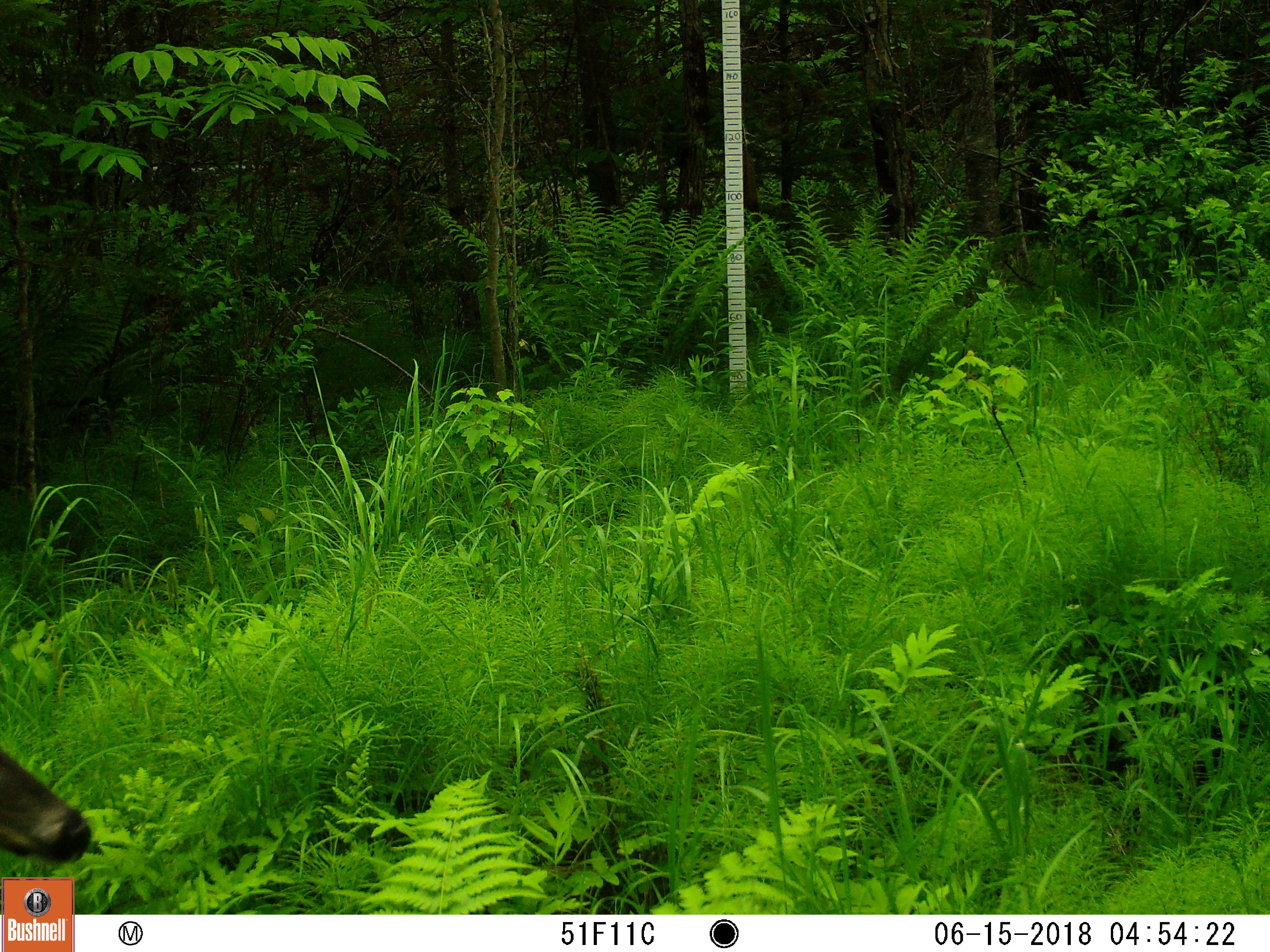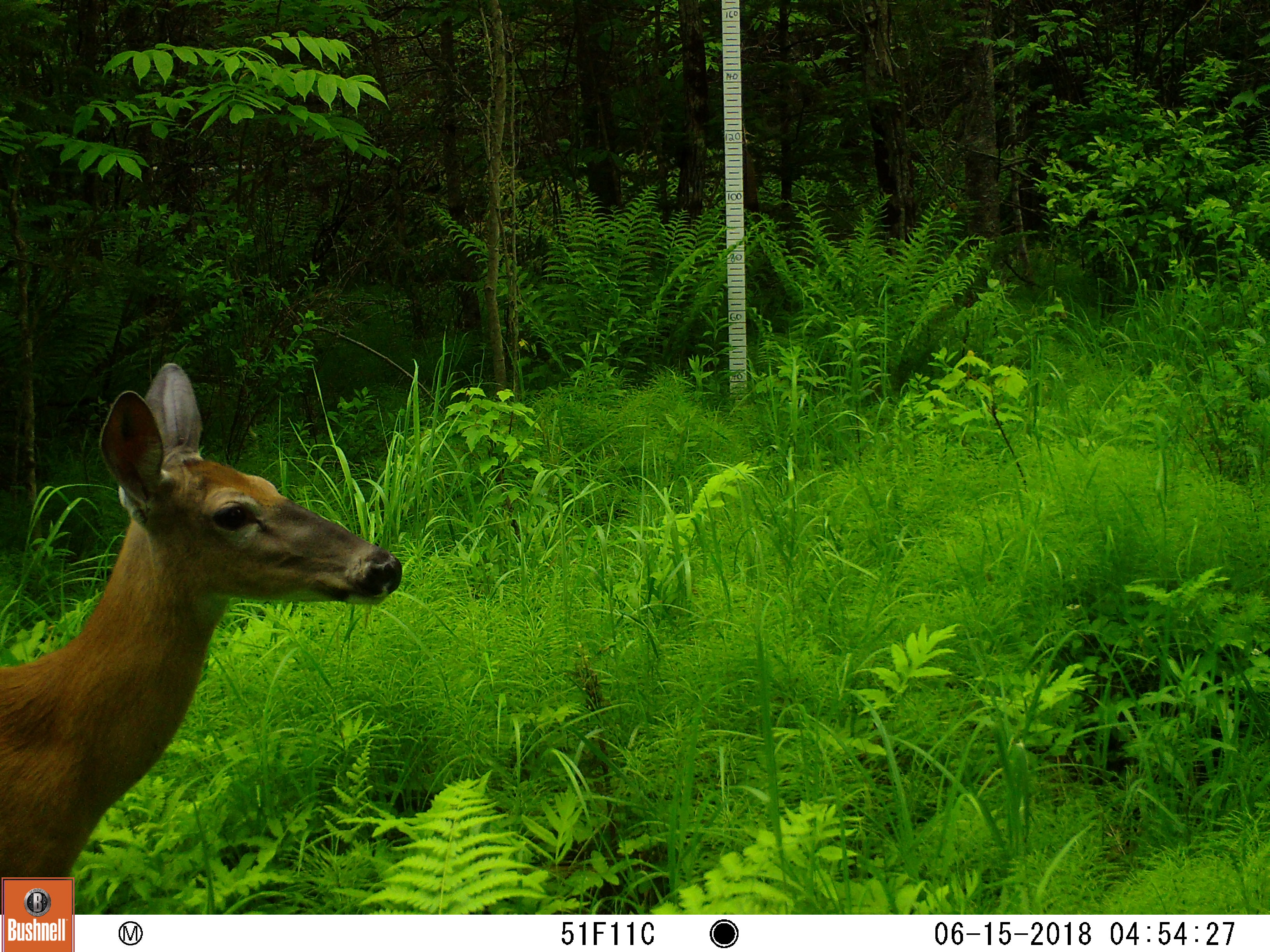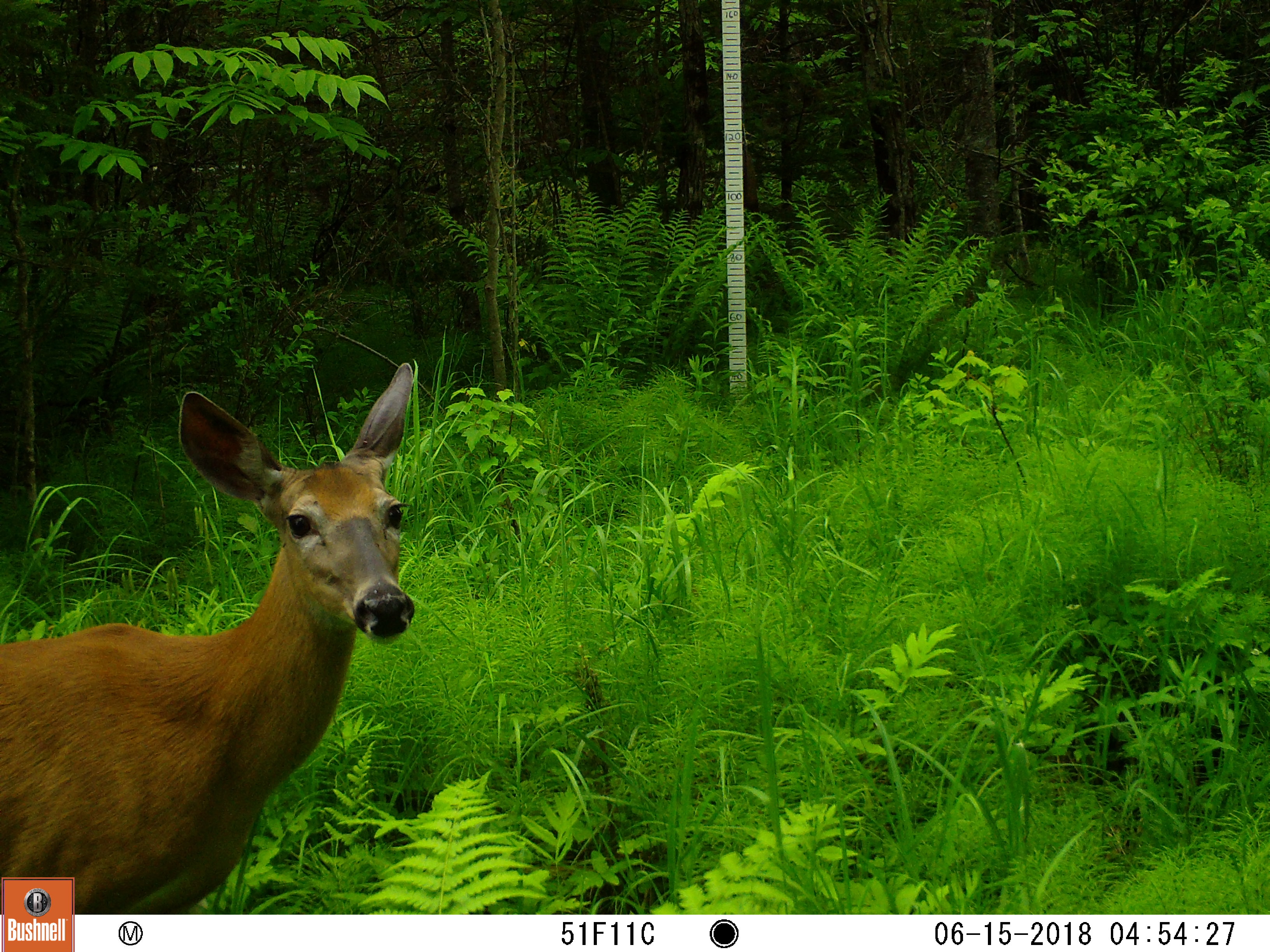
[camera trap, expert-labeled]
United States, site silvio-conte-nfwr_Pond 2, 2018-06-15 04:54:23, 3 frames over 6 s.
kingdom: Animalia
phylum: Chordata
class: Mammalia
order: Artiodactyla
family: Cervidae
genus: Odocoileus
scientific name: Odocoileus virginianus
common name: white-tailed deer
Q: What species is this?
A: White-tailed deer (Odocoileus virginianus).